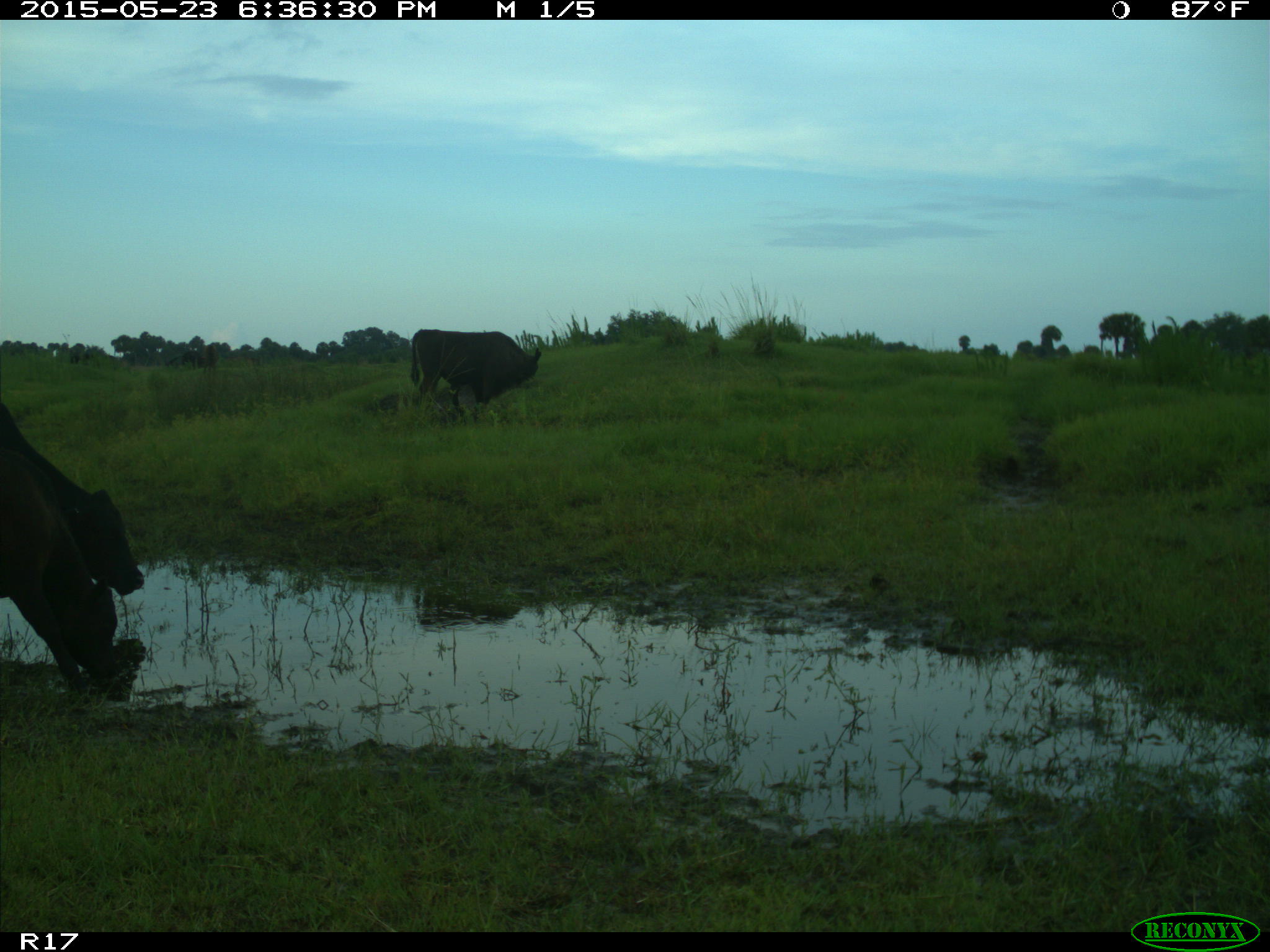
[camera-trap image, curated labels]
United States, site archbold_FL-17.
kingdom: Animalia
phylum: Chordata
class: Mammalia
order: Artiodactyla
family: Bovidae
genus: Bos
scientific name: Bos taurus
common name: domestic cow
Bos taurus (domestic cow).